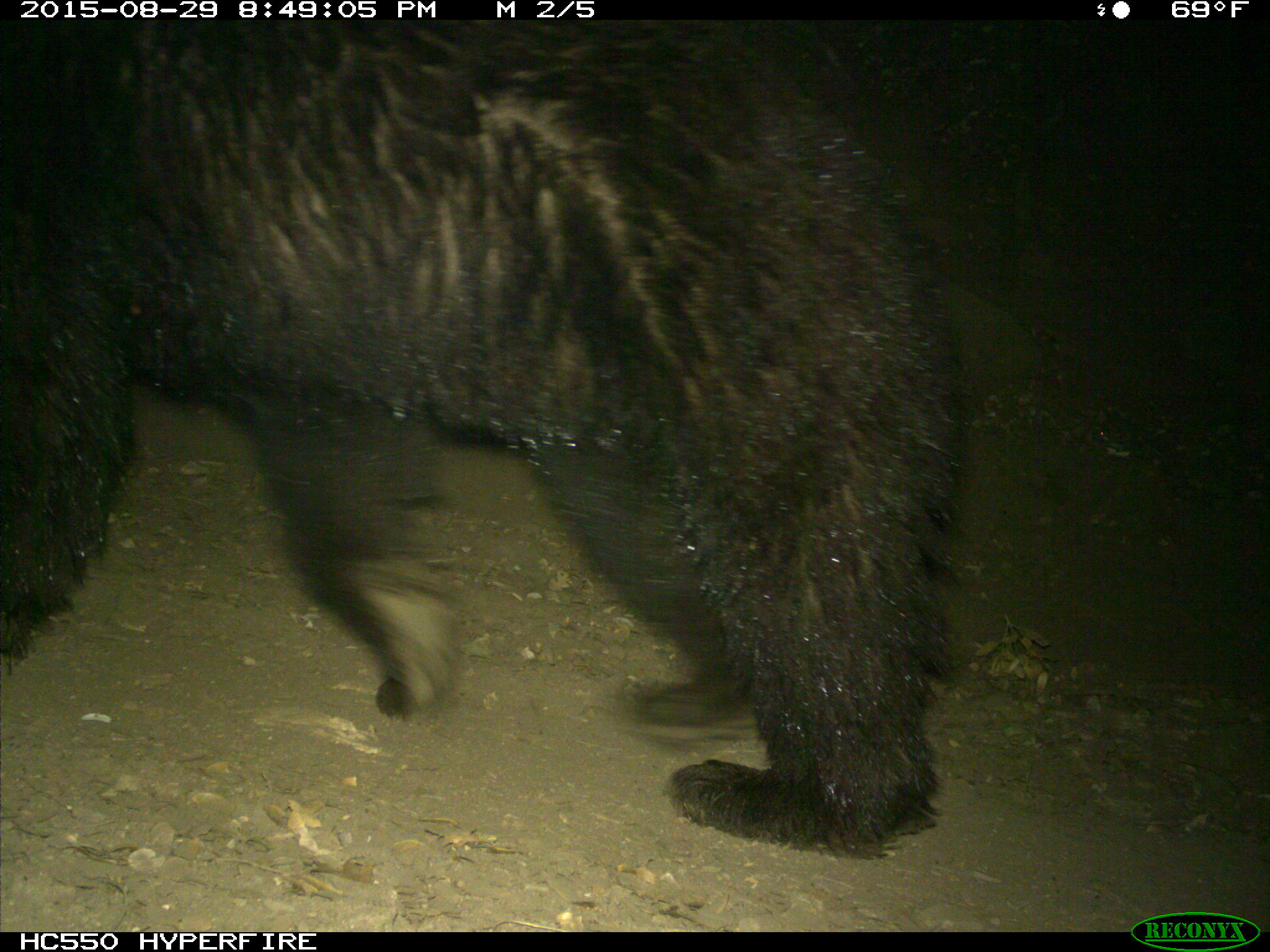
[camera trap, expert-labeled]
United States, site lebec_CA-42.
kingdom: Animalia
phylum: Chordata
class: Mammalia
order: Carnivora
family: Ursidae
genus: Ursus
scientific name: Ursus americanus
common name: american black bear